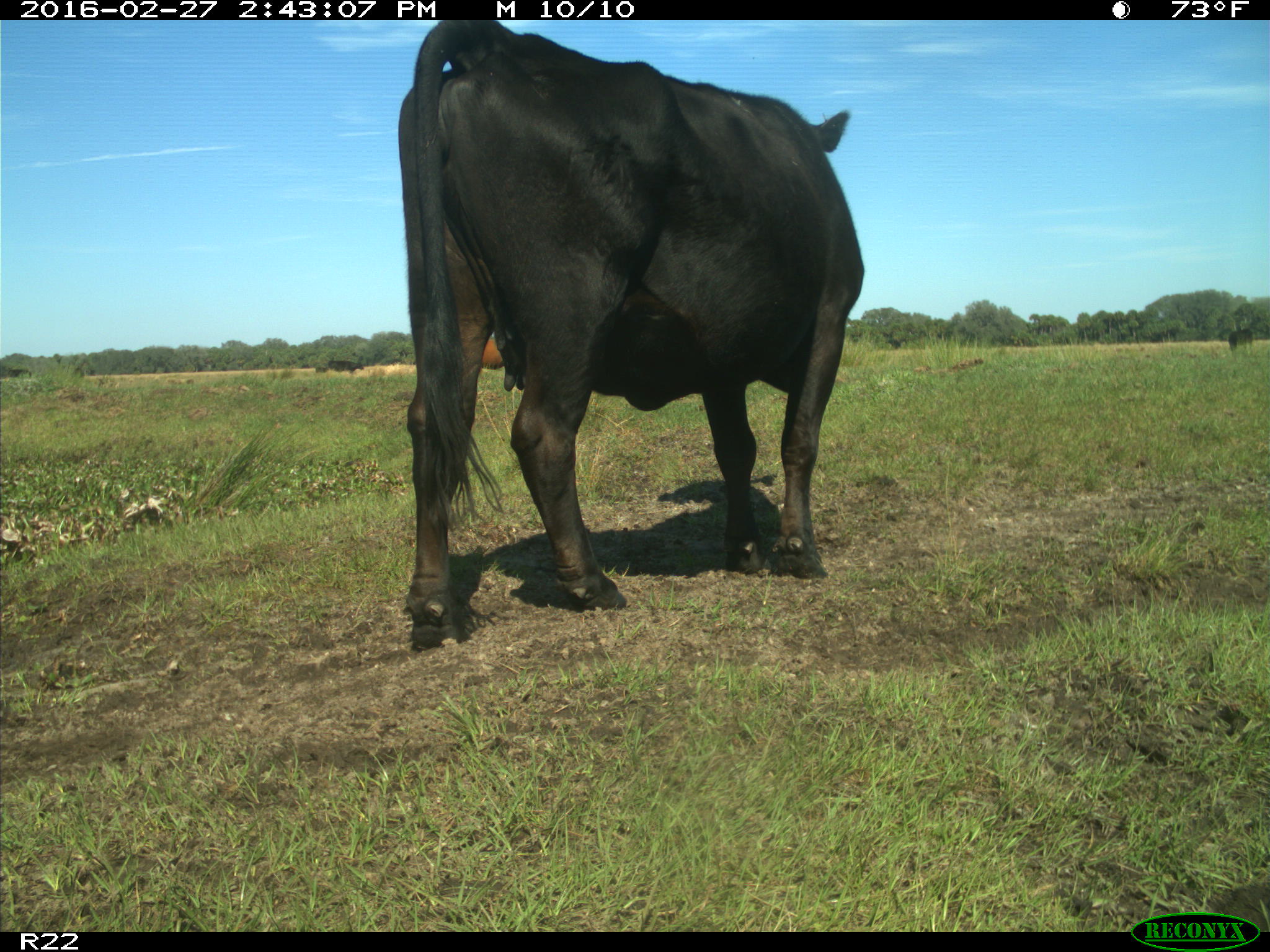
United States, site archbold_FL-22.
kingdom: Animalia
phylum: Chordata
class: Mammalia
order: Artiodactyla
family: Bovidae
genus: Bos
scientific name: Bos taurus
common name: domestic cow